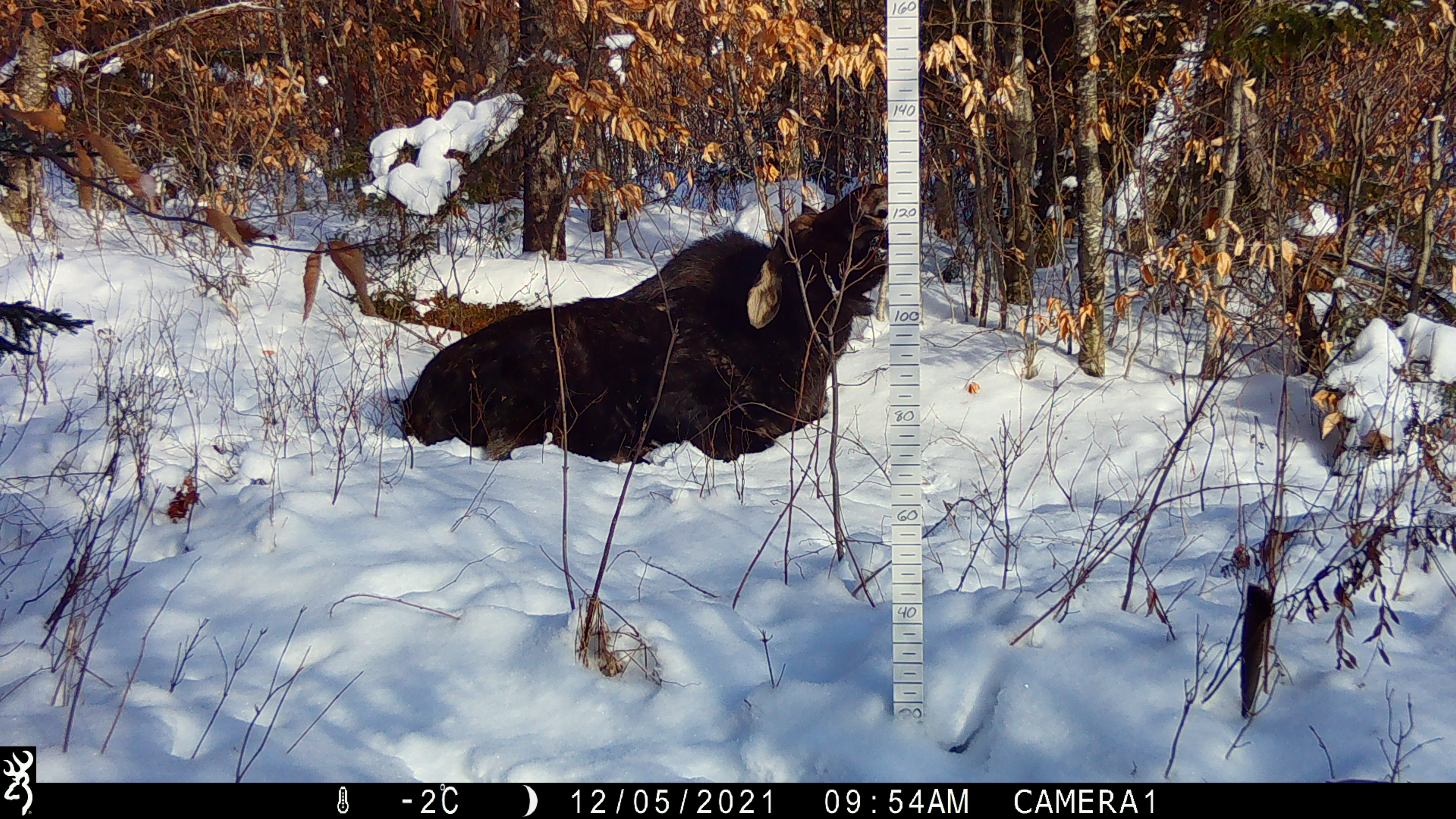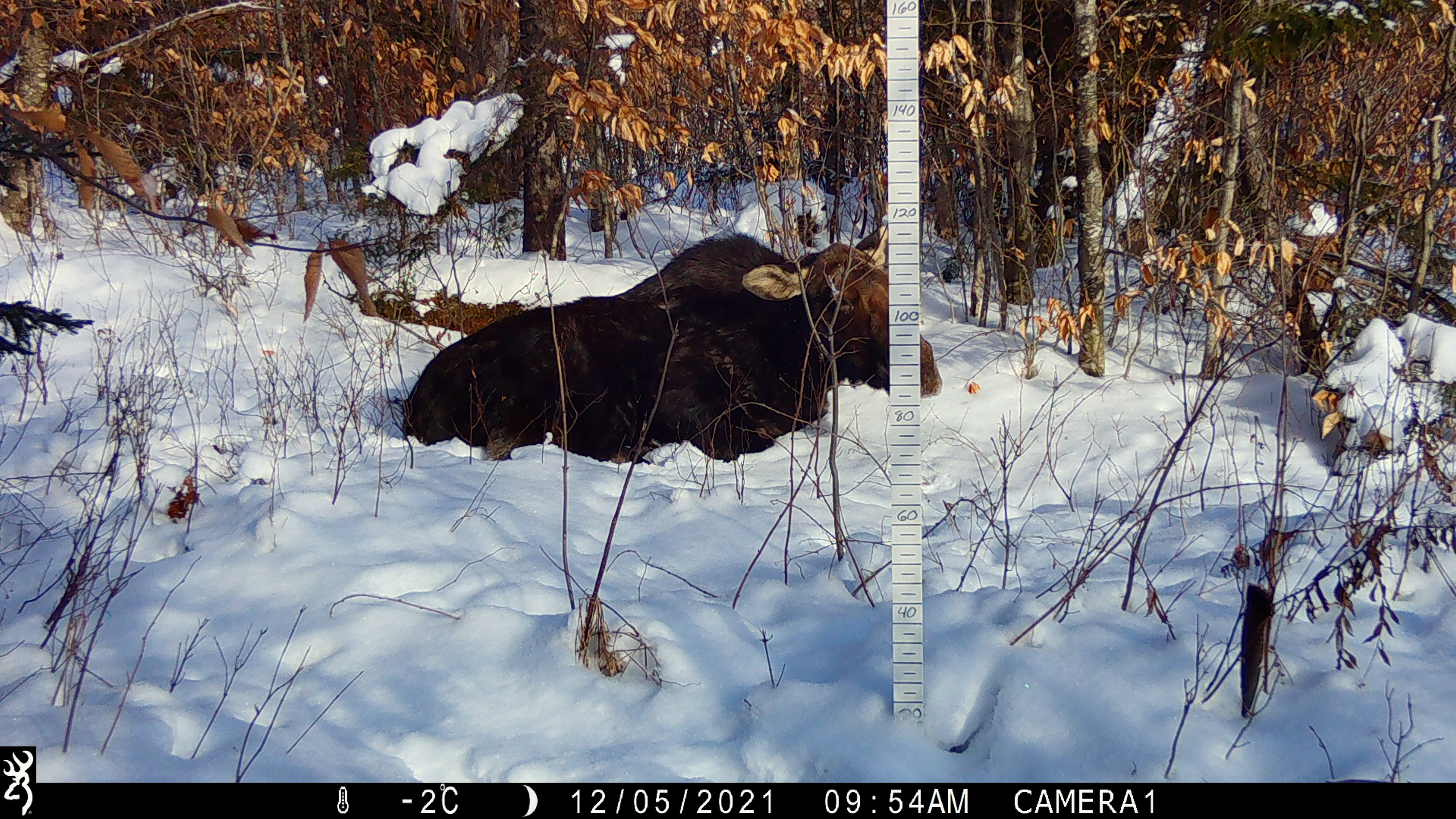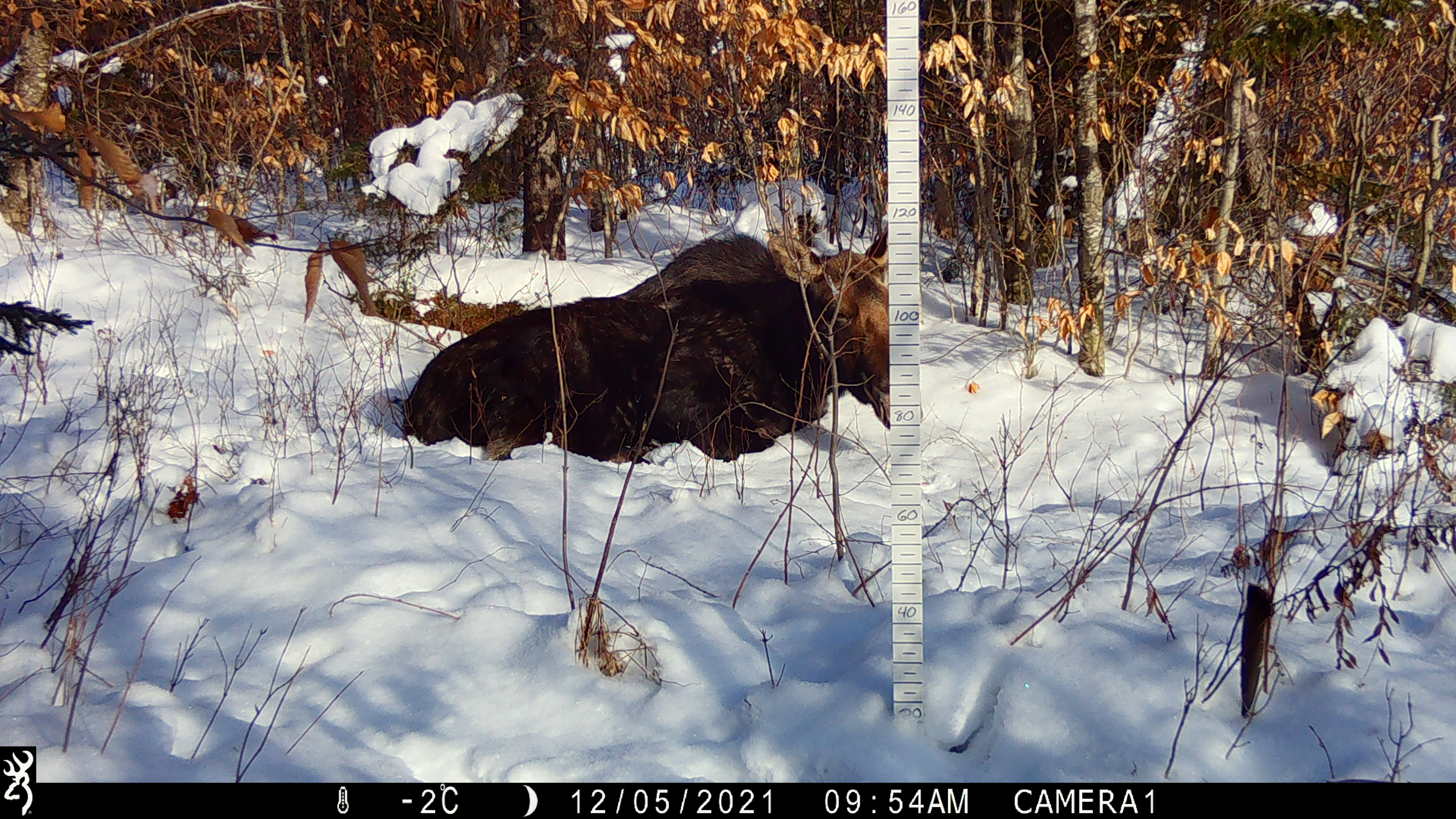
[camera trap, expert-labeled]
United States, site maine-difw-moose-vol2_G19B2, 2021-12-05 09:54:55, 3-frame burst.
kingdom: Animalia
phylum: Chordata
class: Mammalia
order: Artiodactyla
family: Cervidae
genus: Alces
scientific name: Alces alces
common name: moose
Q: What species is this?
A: Moose (Alces alces).